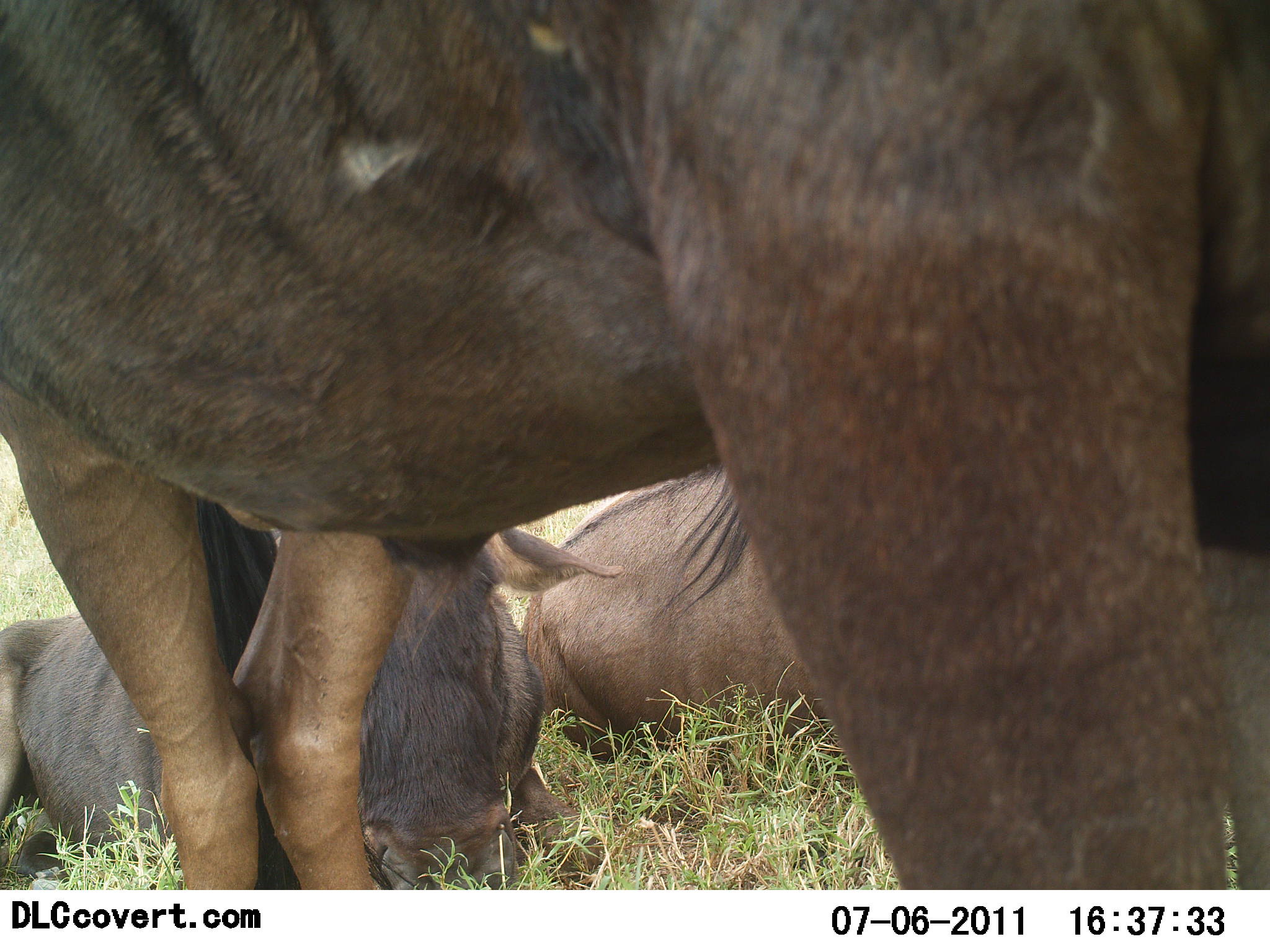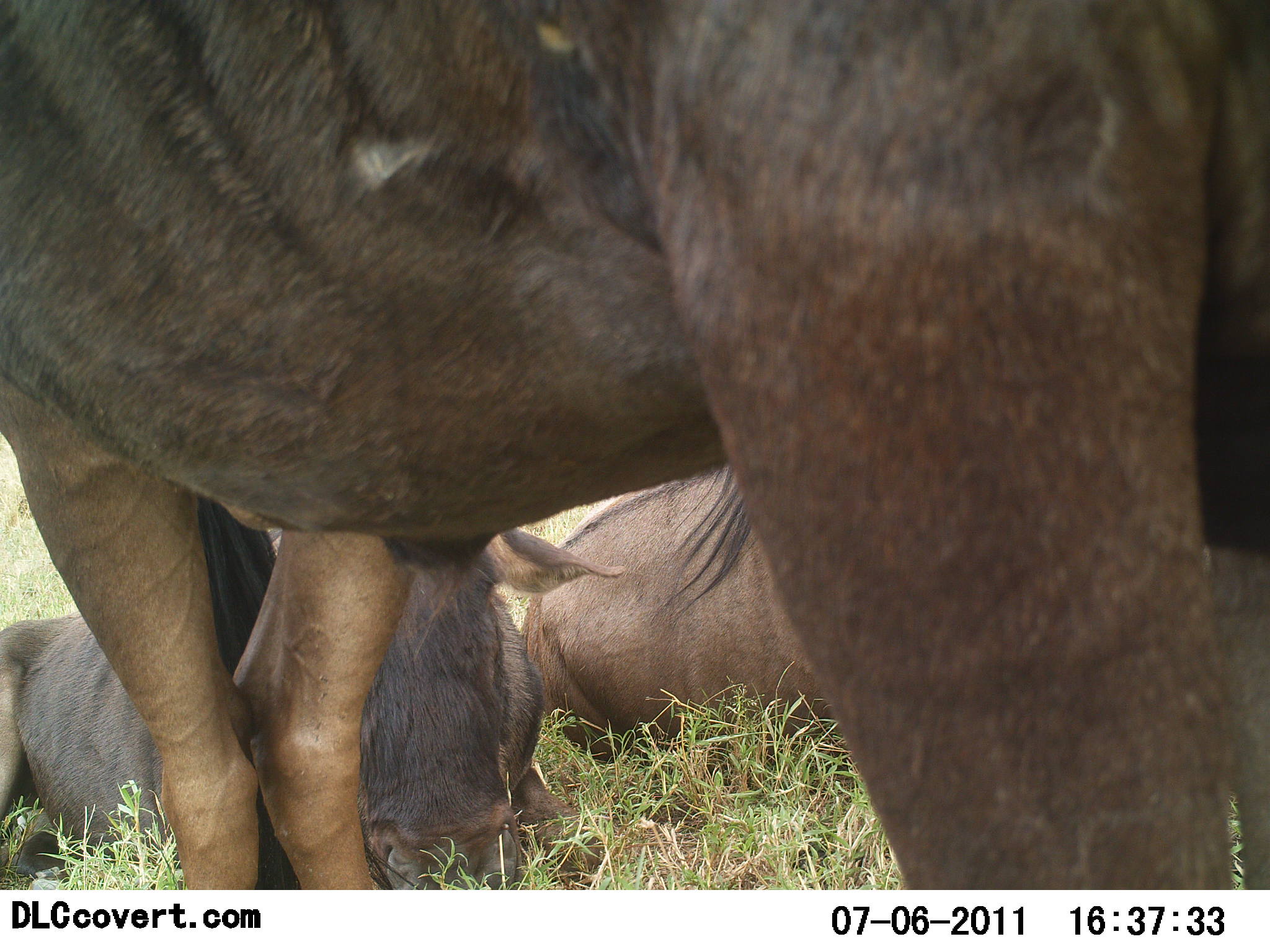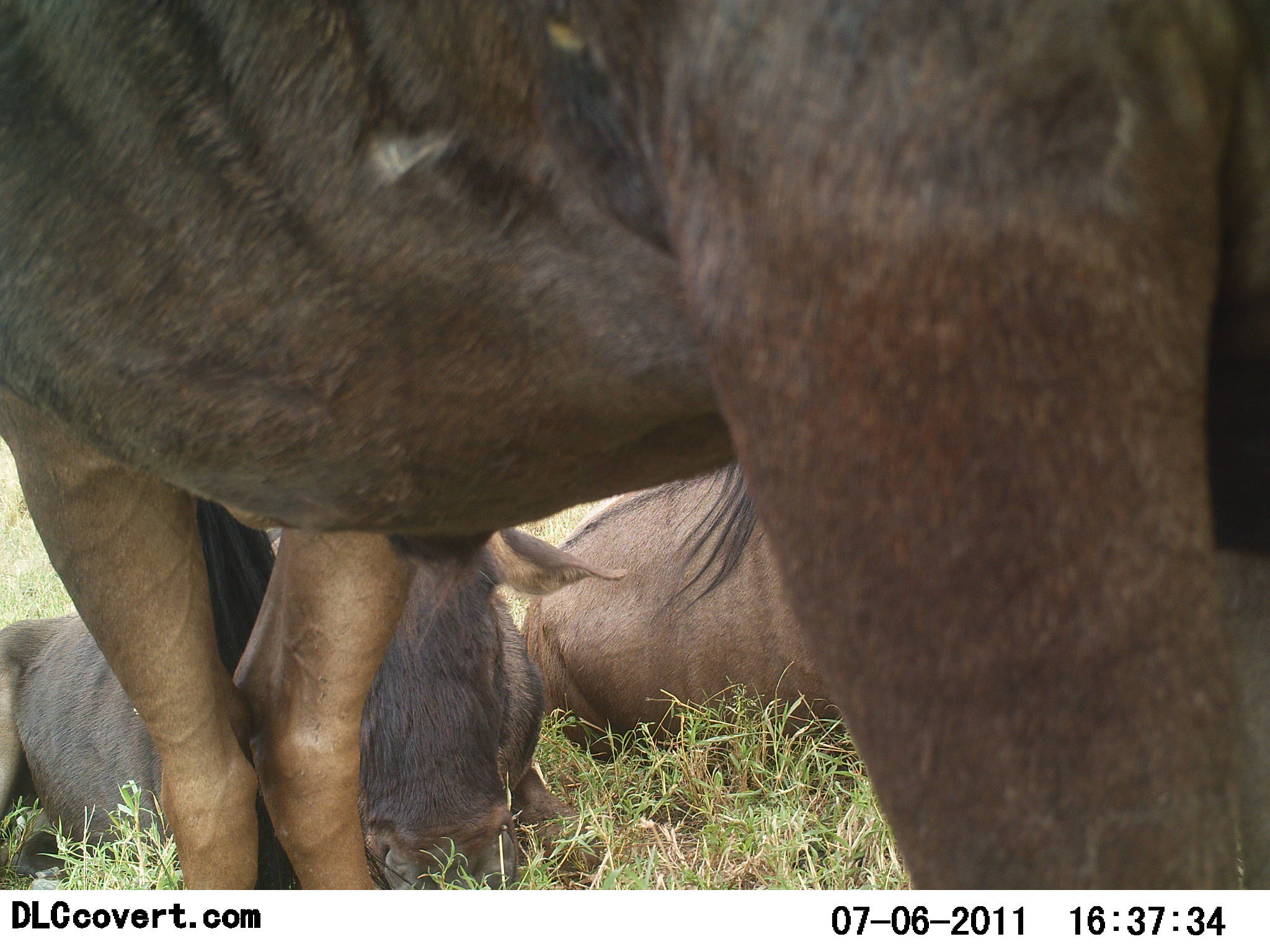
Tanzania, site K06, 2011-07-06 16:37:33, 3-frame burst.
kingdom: Animalia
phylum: Chordata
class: Mammalia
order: Artiodactyla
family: Bovidae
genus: Connochaetes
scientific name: Connochaetes taurinus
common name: blue wildebeest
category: wildebeest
Wildebeest (blue wildebeest) (Connochaetes taurinus), count 3. Behavior (volunteer vote fractions): standing 91%, resting 91%, moving 0%, interacting 0%. Young present (vote fraction): 0%. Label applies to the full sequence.